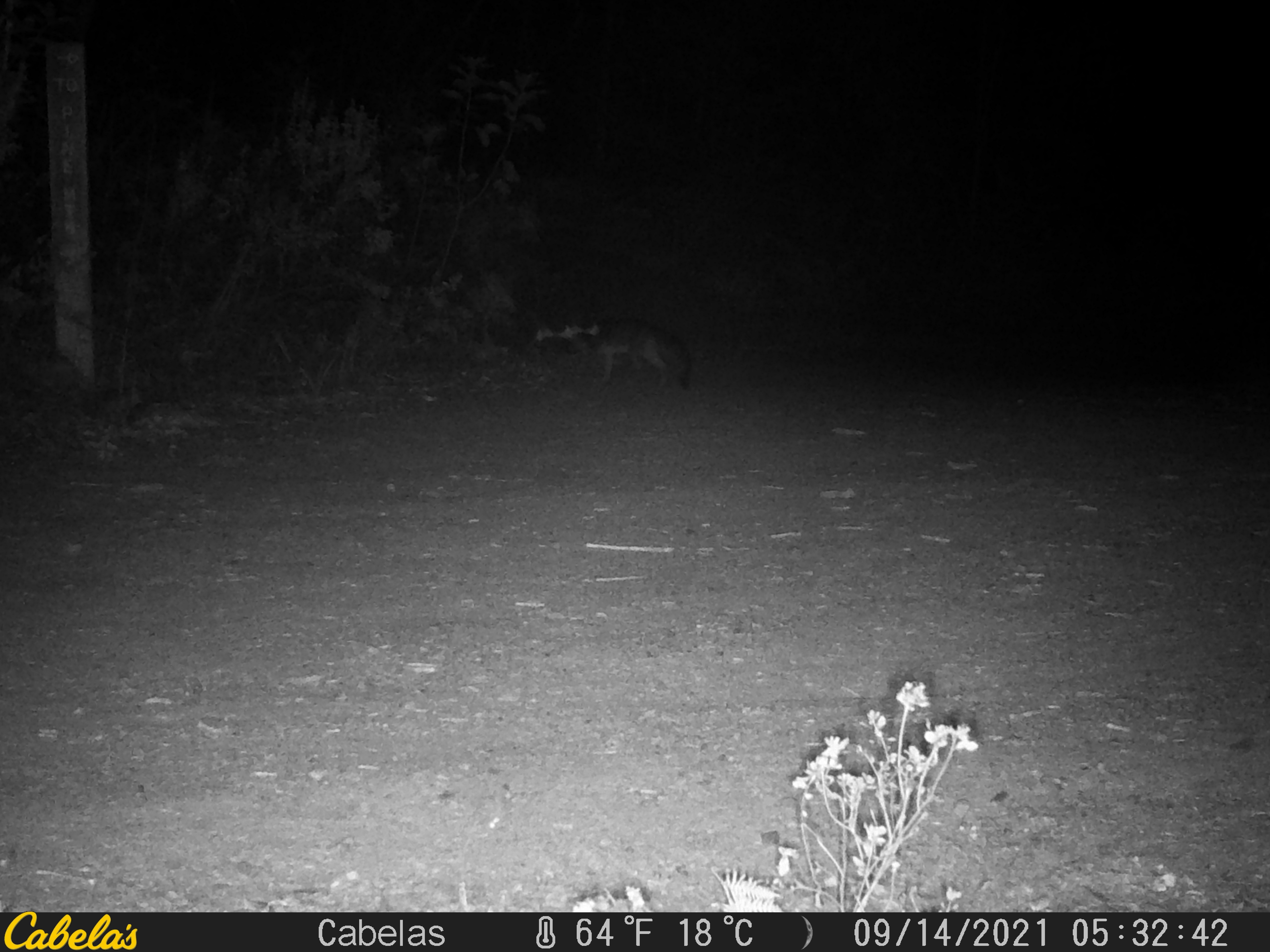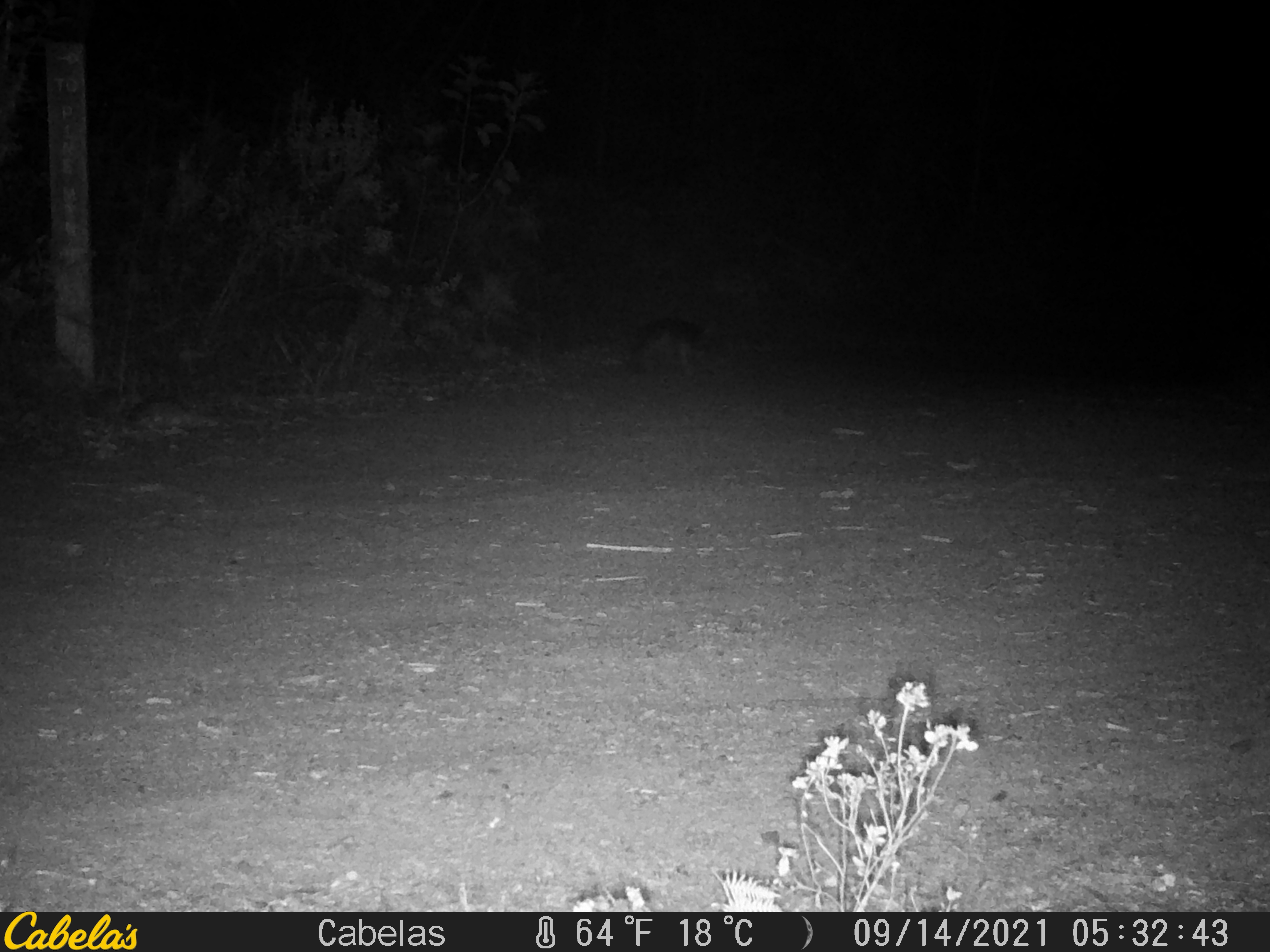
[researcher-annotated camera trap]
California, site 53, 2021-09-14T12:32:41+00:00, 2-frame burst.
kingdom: Animalia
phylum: Chordata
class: Mammalia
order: Carnivora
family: Canidae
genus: Urocyon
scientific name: Urocyon cinereoargenteus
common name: gray fox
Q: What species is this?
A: Gray fox (Urocyon cinereoargenteus).